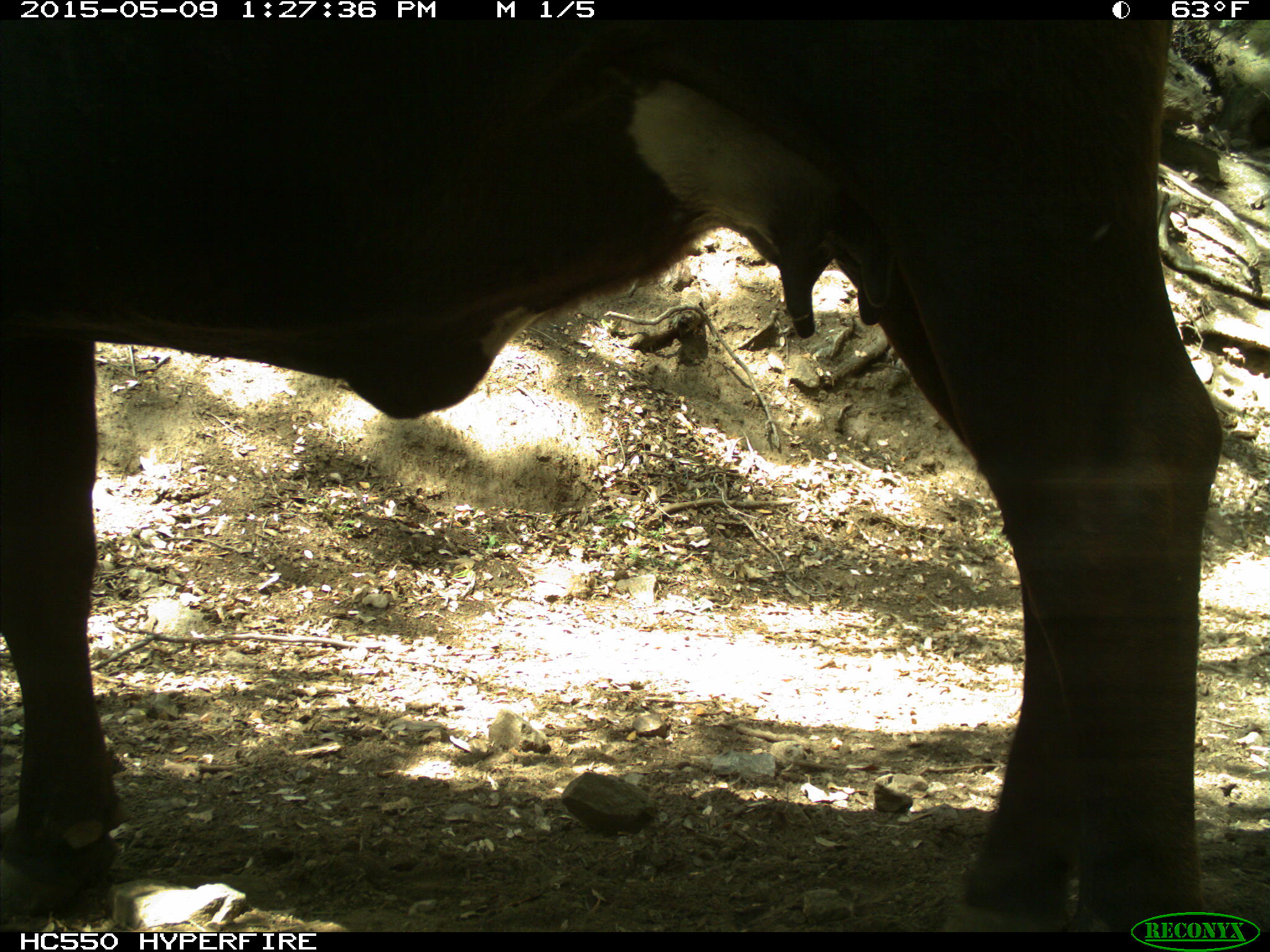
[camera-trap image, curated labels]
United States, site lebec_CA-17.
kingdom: Animalia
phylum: Chordata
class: Mammalia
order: Artiodactyla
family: Bovidae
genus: Bos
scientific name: Bos taurus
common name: domestic cow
Bos taurus (domestic cow).